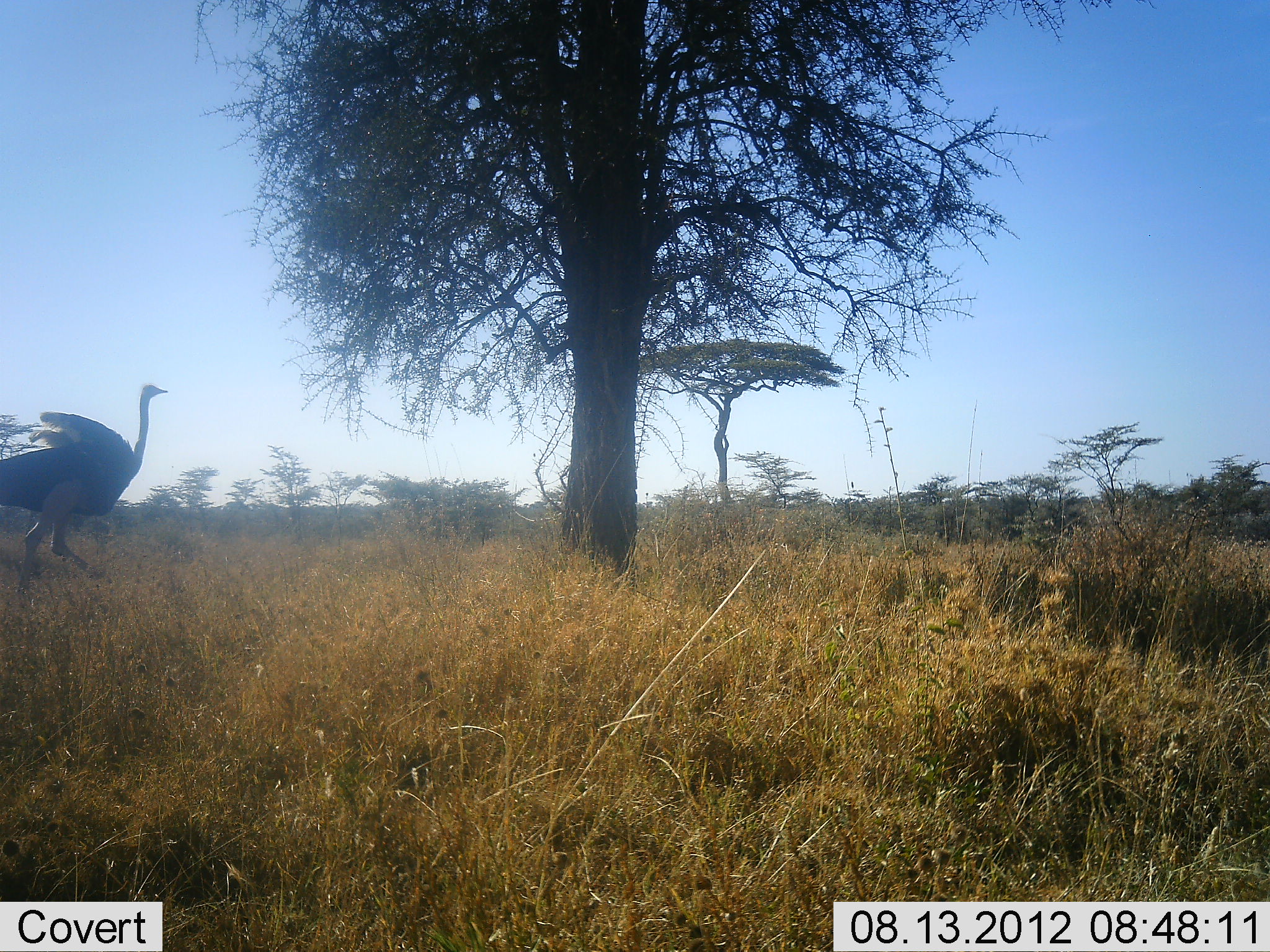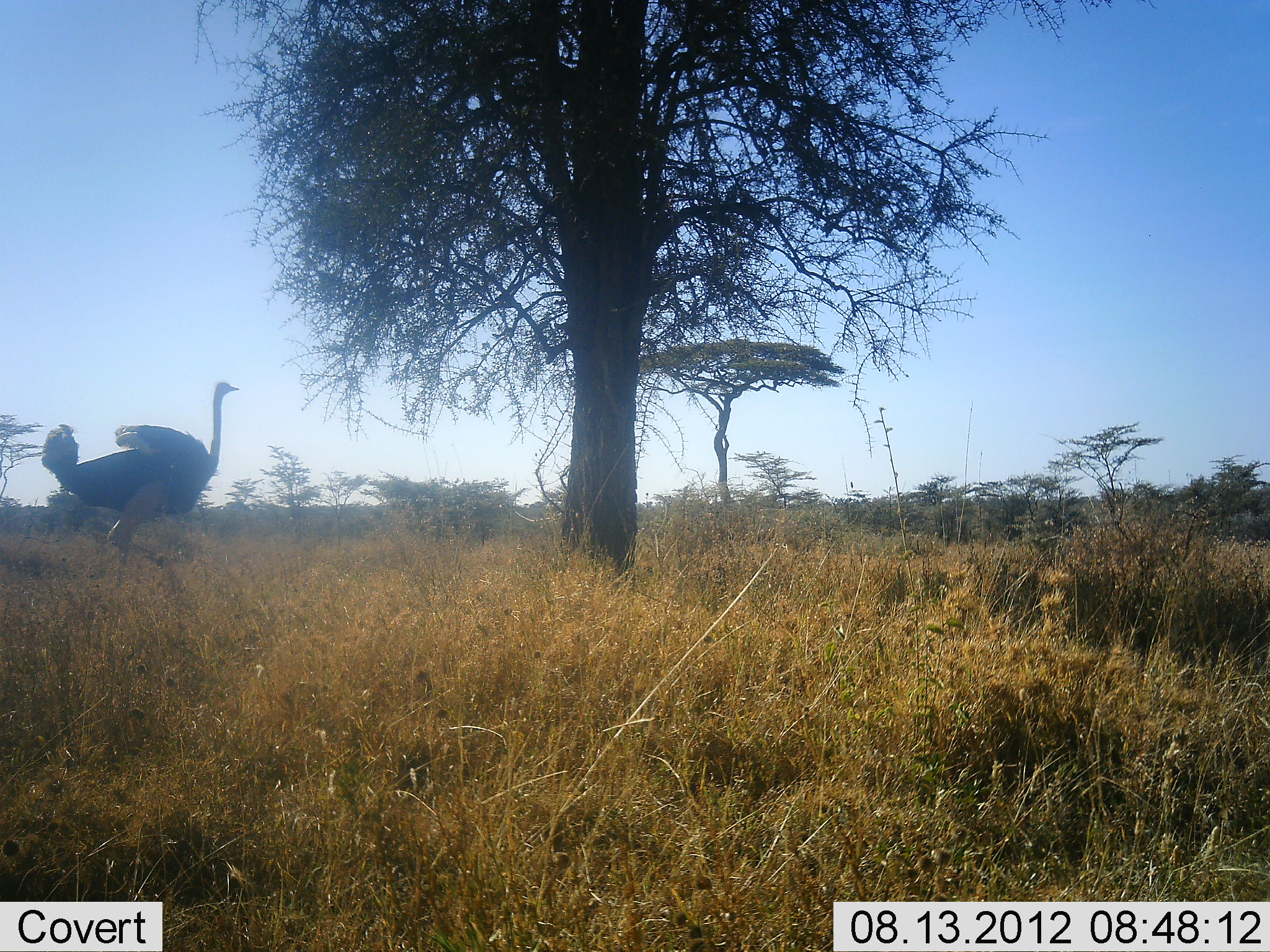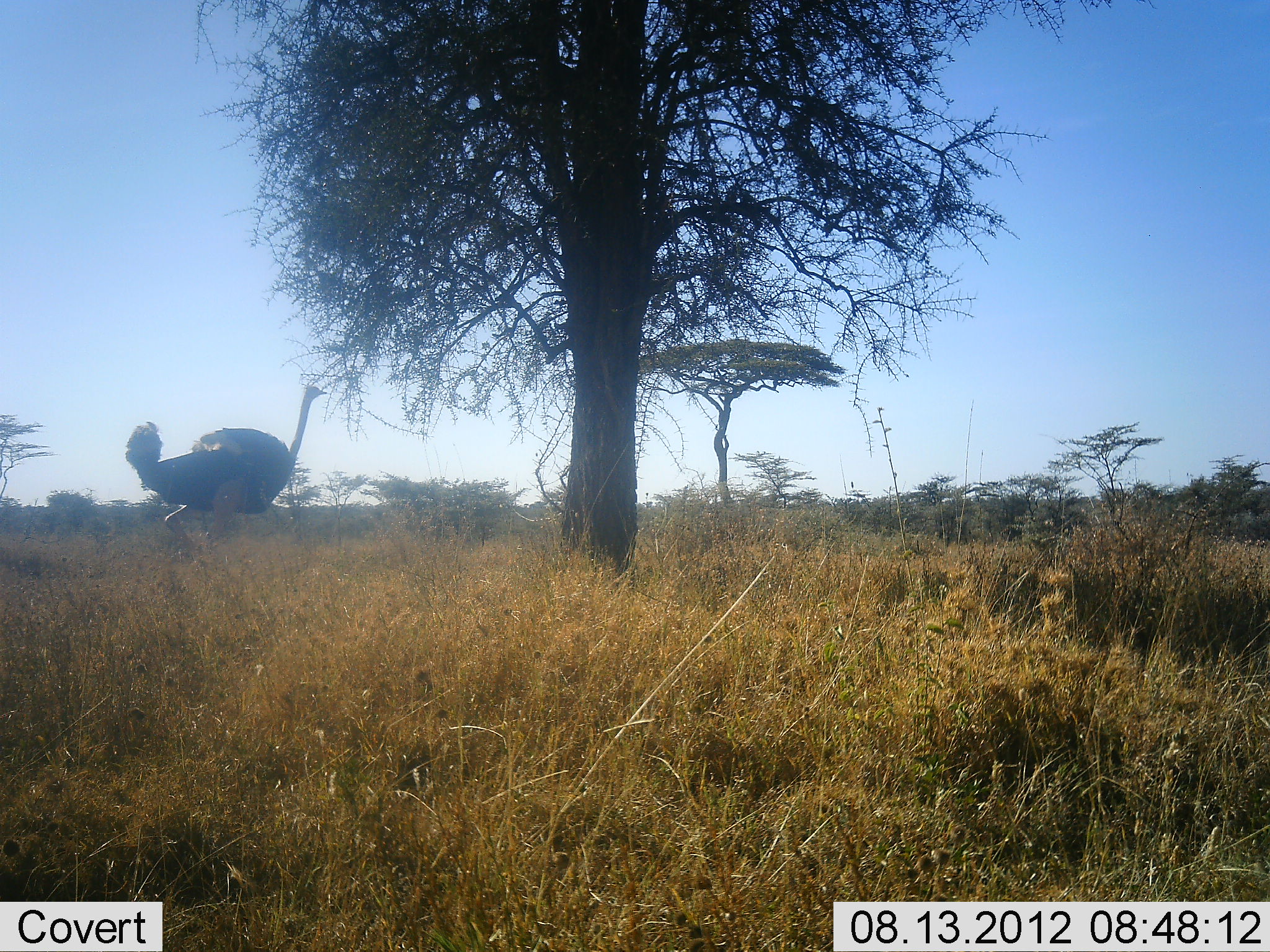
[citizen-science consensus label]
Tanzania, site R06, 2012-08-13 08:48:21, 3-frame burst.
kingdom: Animalia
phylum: Chordata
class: Aves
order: Struthioniformes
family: Struthionidae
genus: Struthio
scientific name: Struthio camelus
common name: ostrich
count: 1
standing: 0%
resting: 0%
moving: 100%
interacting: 0%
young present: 0%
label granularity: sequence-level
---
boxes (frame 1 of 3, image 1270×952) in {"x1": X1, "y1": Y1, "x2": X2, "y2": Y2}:
animal: {"x1": 0, "y1": 382, "x2": 170, "y2": 595}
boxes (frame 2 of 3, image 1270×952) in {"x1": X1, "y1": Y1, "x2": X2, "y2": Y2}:
animal: {"x1": 41, "y1": 383, "x2": 240, "y2": 595}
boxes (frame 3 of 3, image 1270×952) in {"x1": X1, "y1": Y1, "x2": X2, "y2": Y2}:
animal: {"x1": 126, "y1": 384, "x2": 328, "y2": 571}